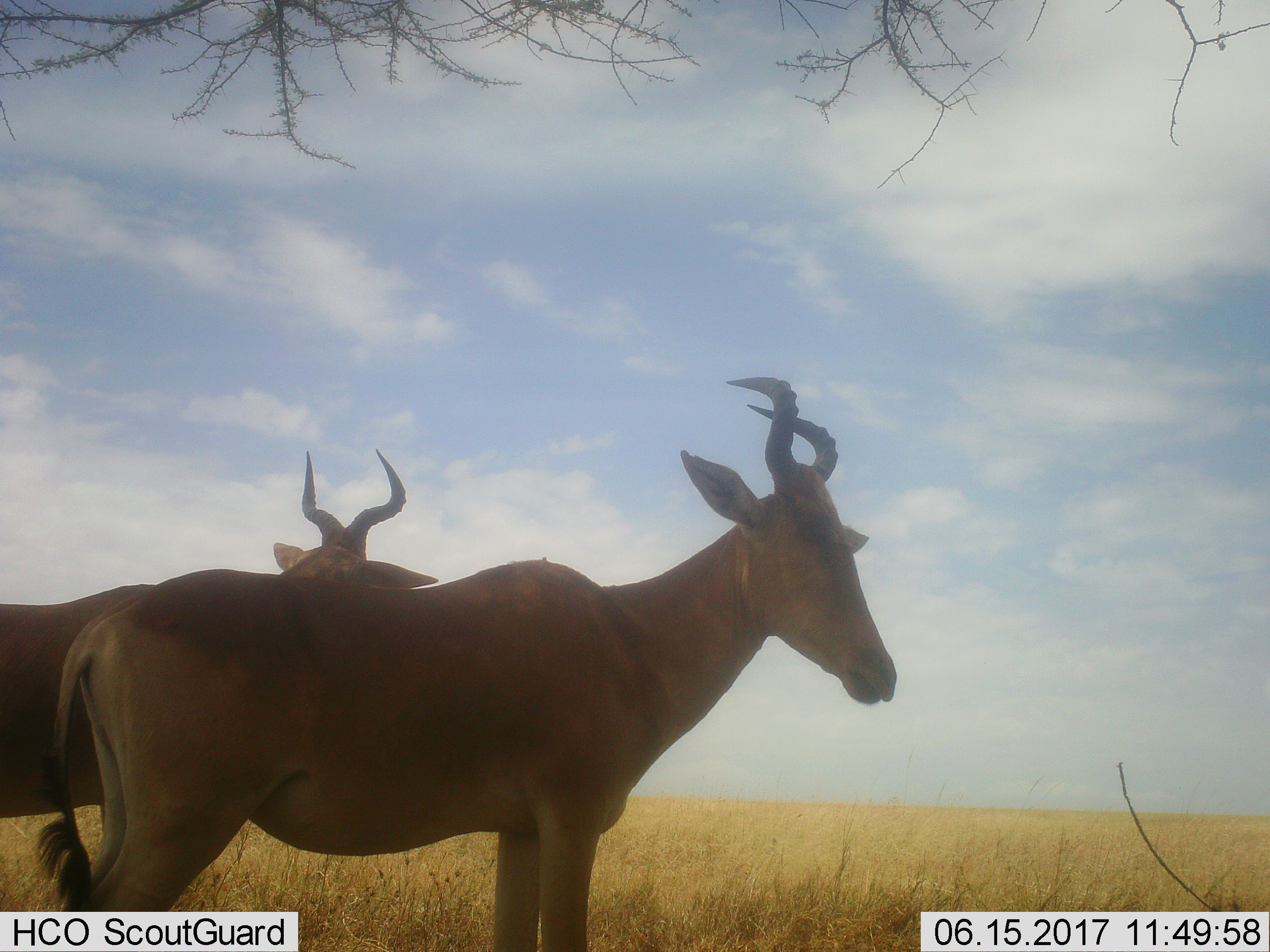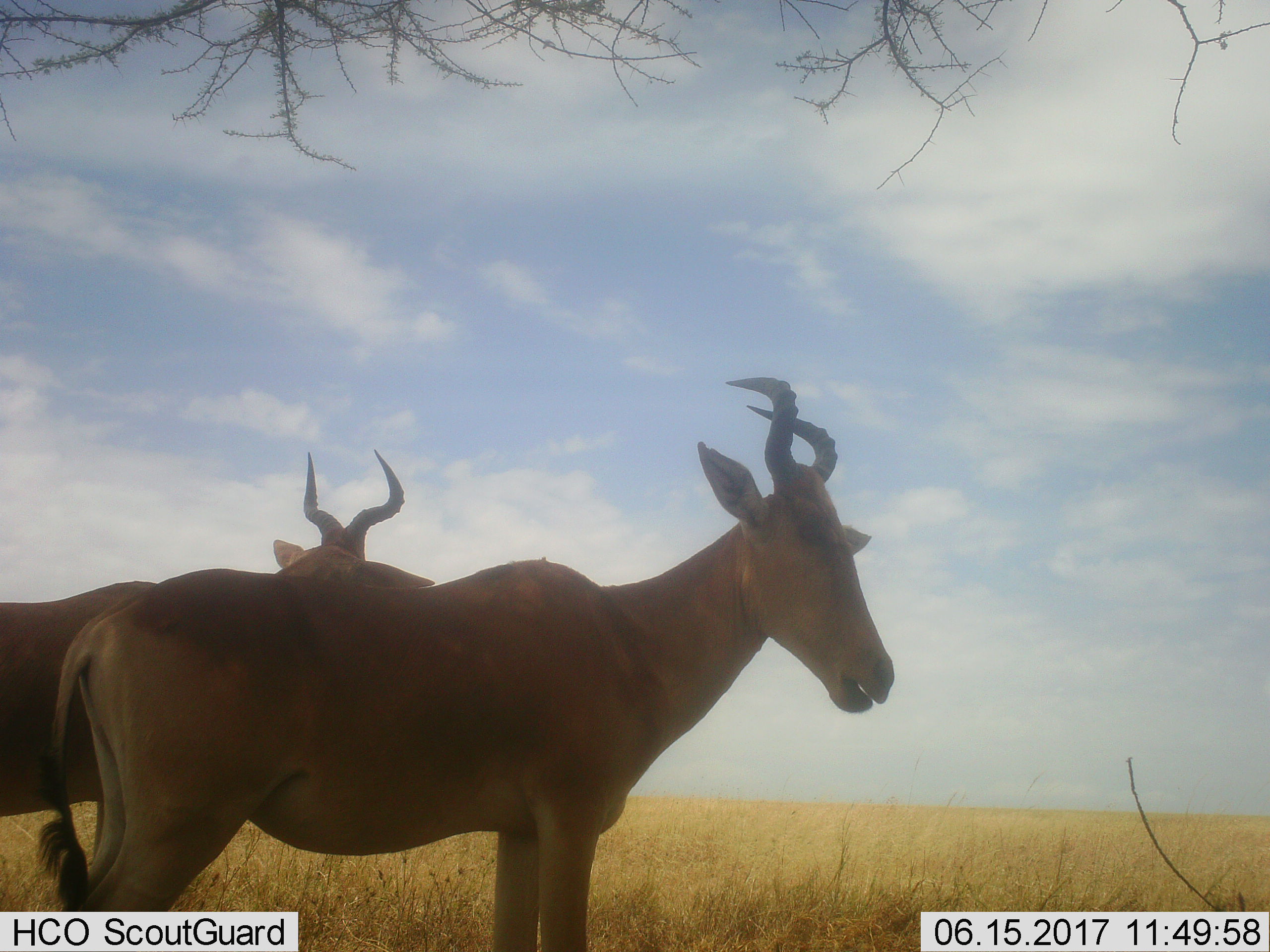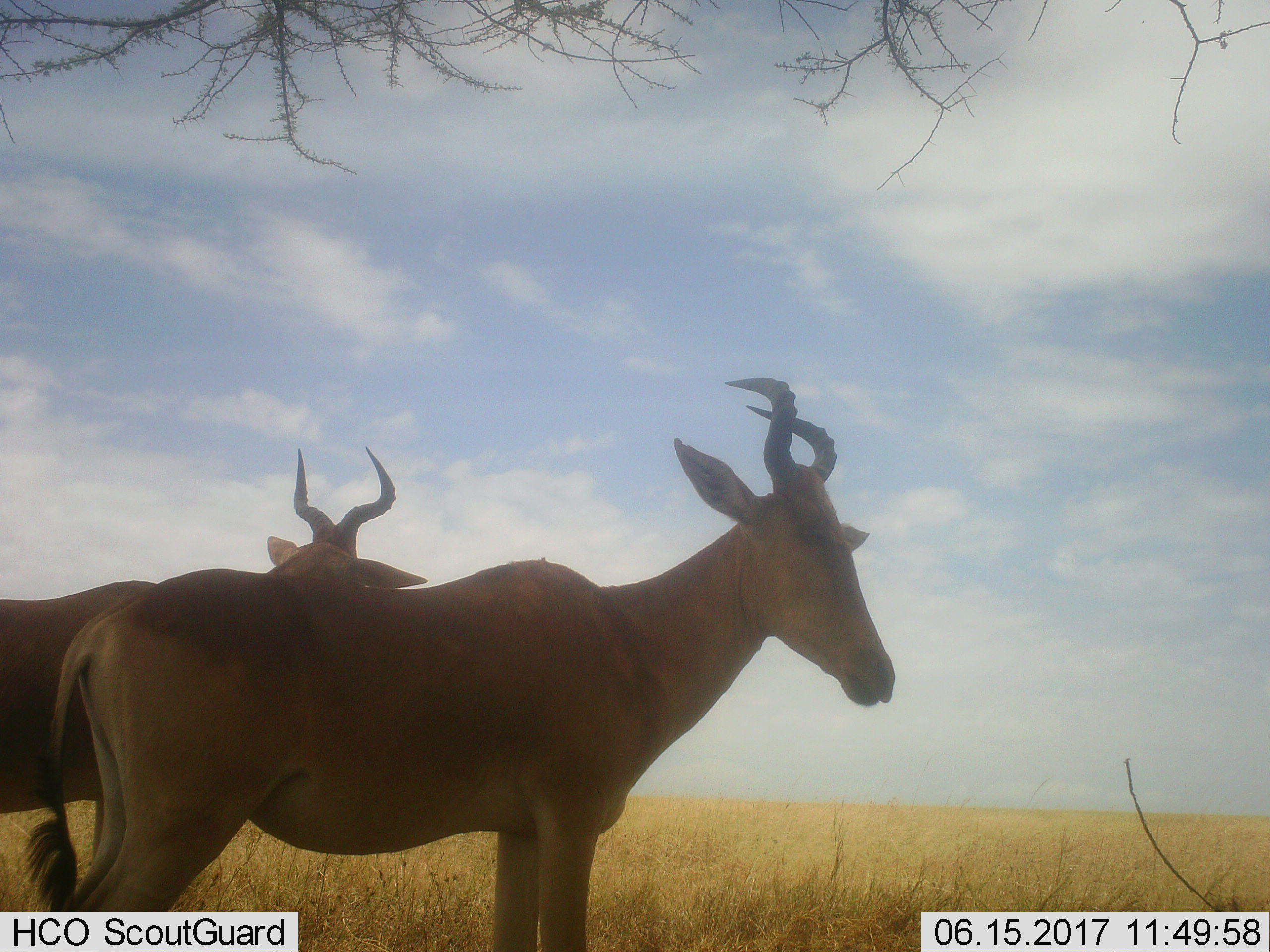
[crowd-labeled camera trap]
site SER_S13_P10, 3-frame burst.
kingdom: Animalia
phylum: Chordata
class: Mammalia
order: Artiodactyla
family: Bovidae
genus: Alcelaphus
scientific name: Alcelaphus buselaphus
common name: hartebeest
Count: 2.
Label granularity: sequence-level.